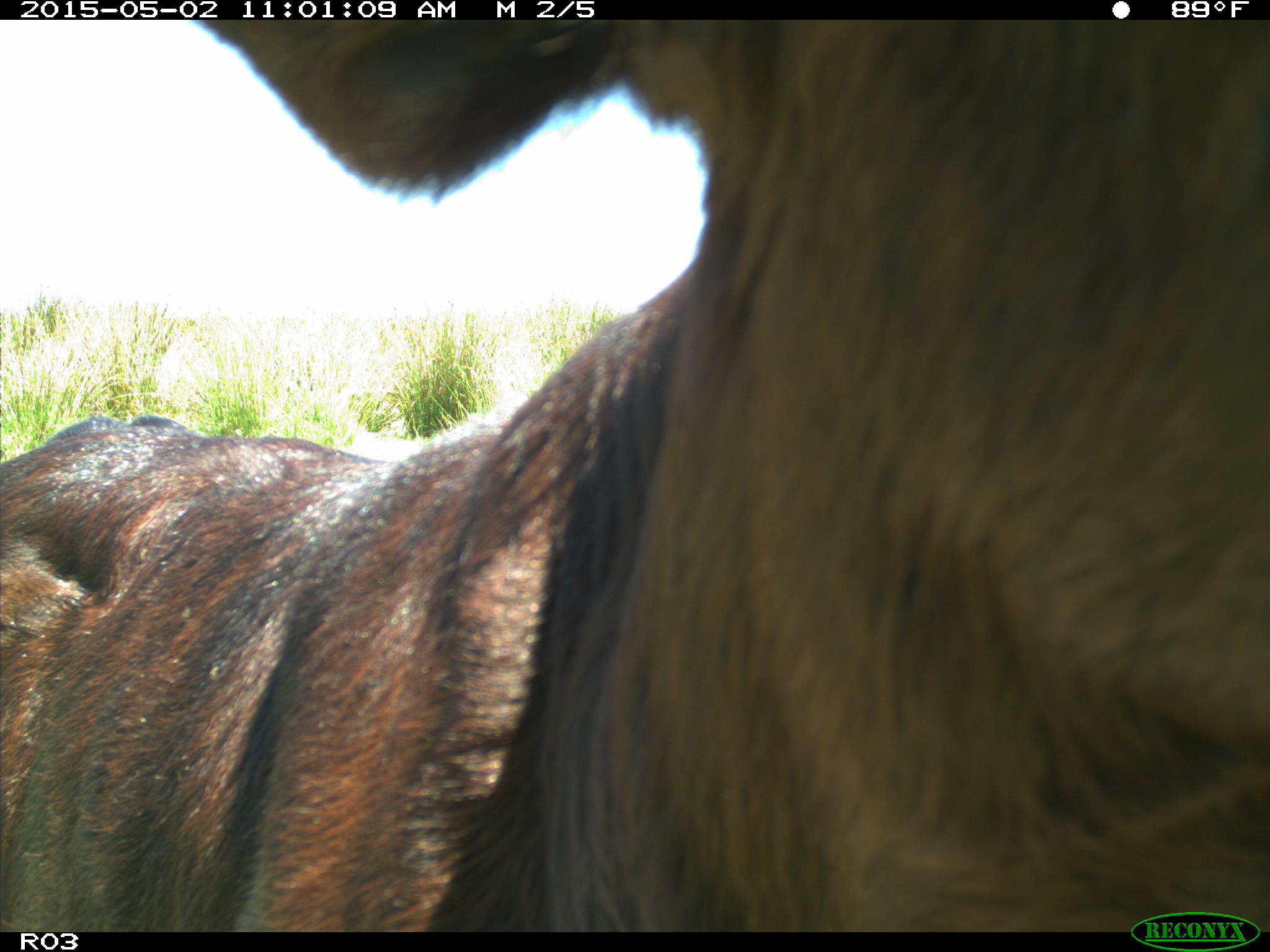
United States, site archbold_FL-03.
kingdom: Animalia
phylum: Chordata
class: Mammalia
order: Artiodactyla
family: Bovidae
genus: Bos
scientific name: Bos taurus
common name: domestic cow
Bos taurus (domestic cow).